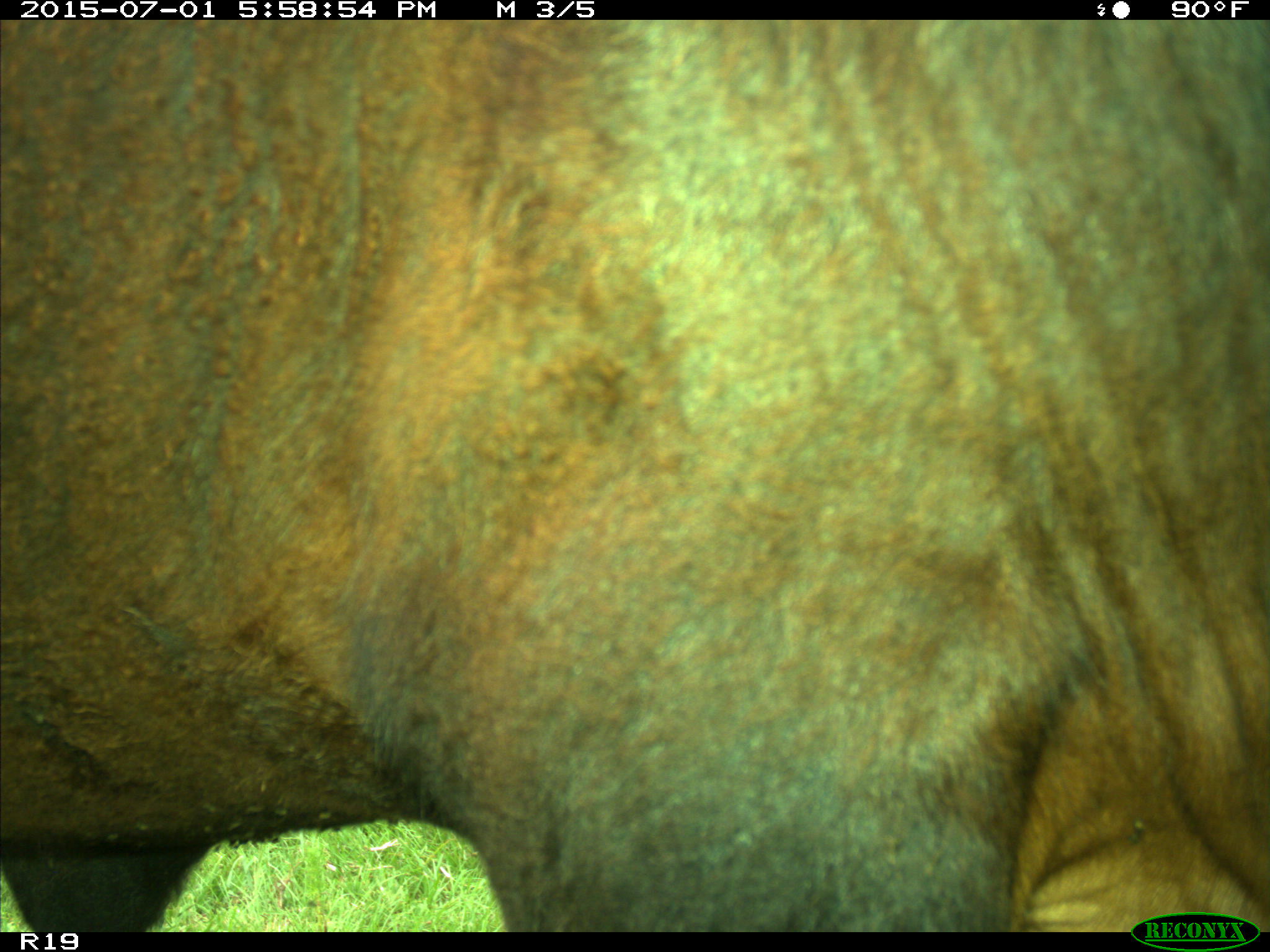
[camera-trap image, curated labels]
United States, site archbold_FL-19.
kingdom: Animalia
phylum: Chordata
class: Mammalia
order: Artiodactyla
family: Bovidae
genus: Bos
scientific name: Bos taurus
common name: domestic cow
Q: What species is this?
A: Bos taurus (domestic cow).